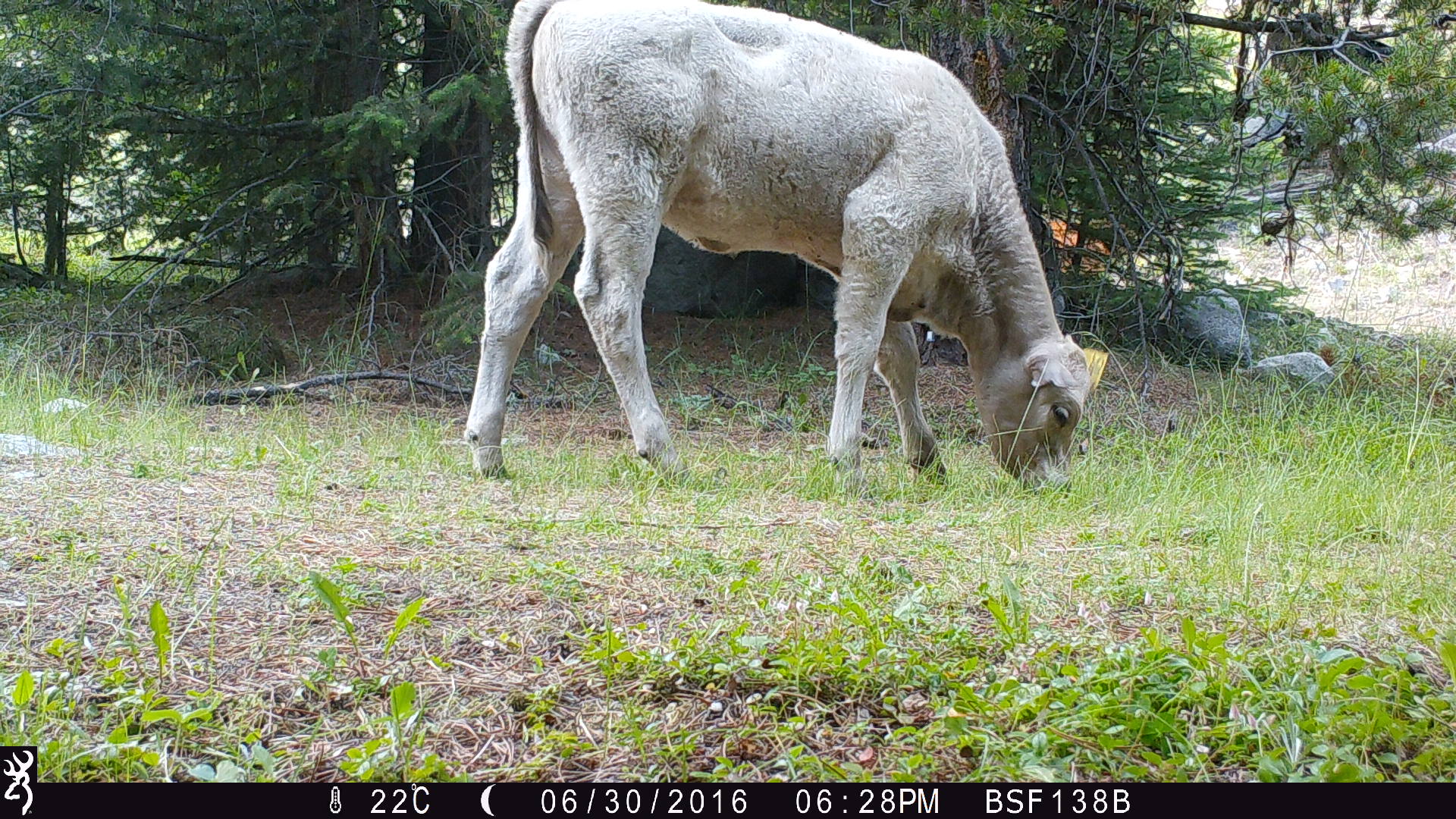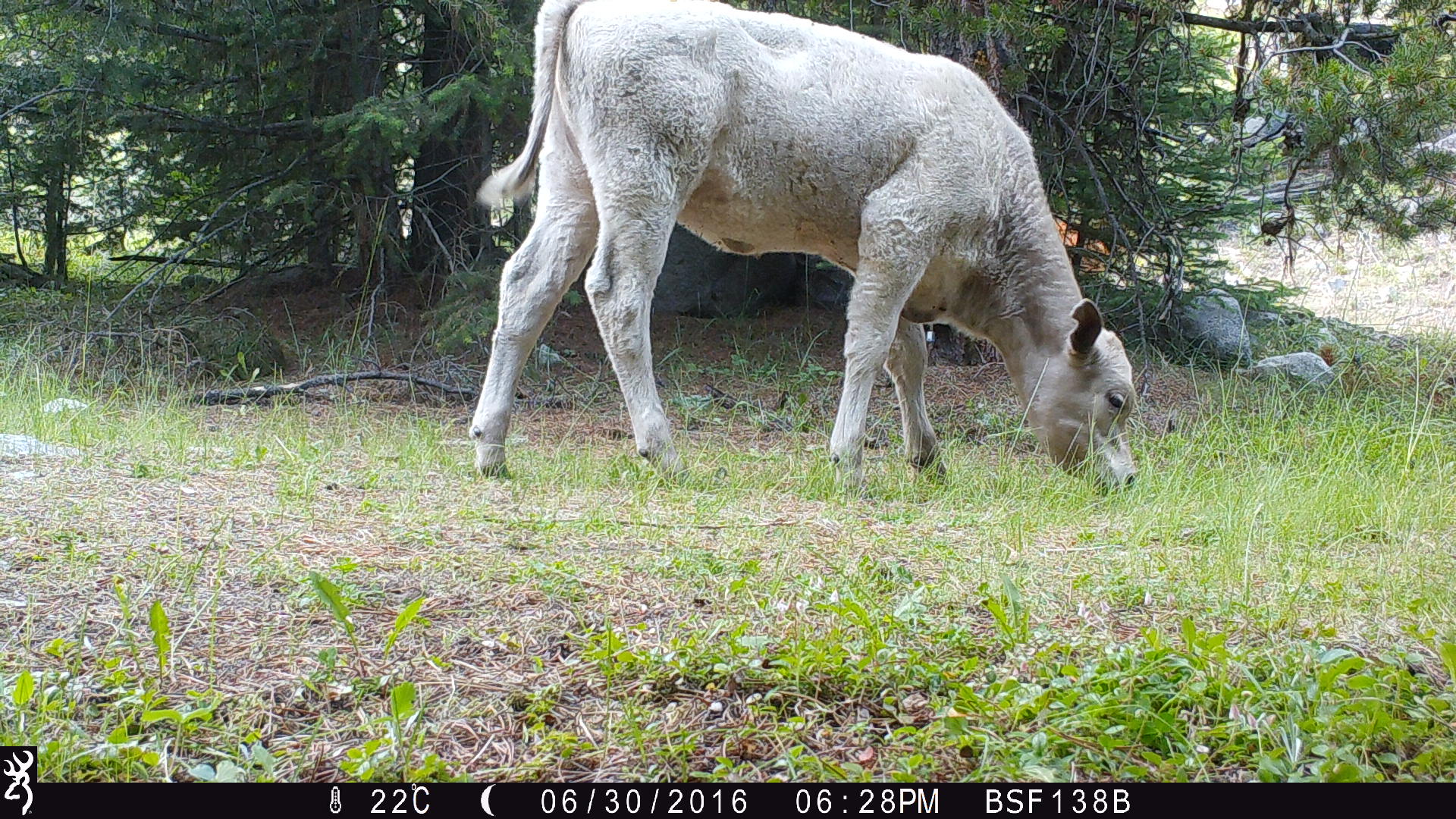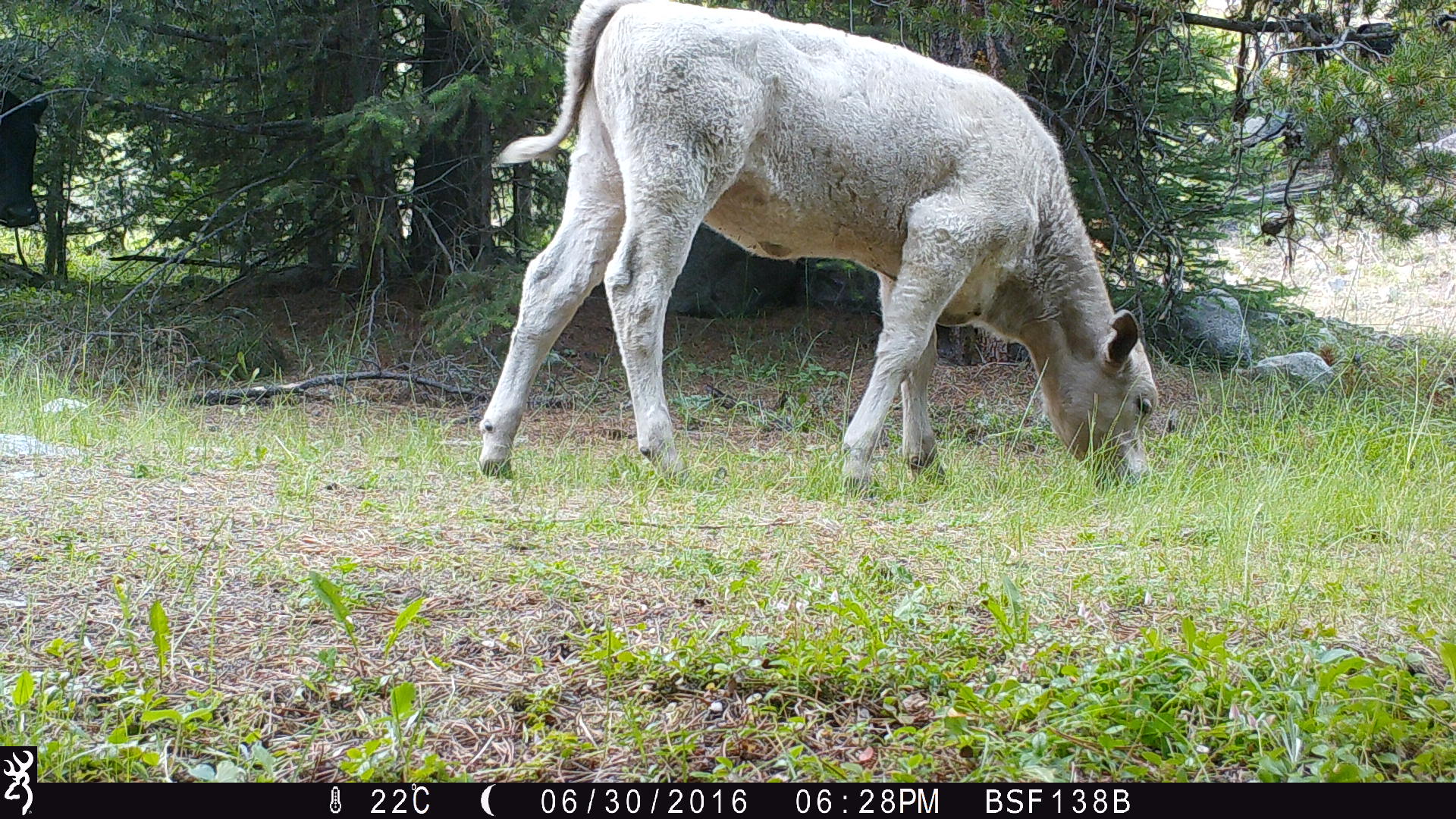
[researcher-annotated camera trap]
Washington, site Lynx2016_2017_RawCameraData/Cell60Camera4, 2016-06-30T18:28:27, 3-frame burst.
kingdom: Animalia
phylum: Chordata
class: Mammalia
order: Artiodactyla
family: Bovidae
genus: Bos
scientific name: Bos taurus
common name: domestic cattle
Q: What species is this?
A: Domestic cattle (Bos taurus).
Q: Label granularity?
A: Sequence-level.